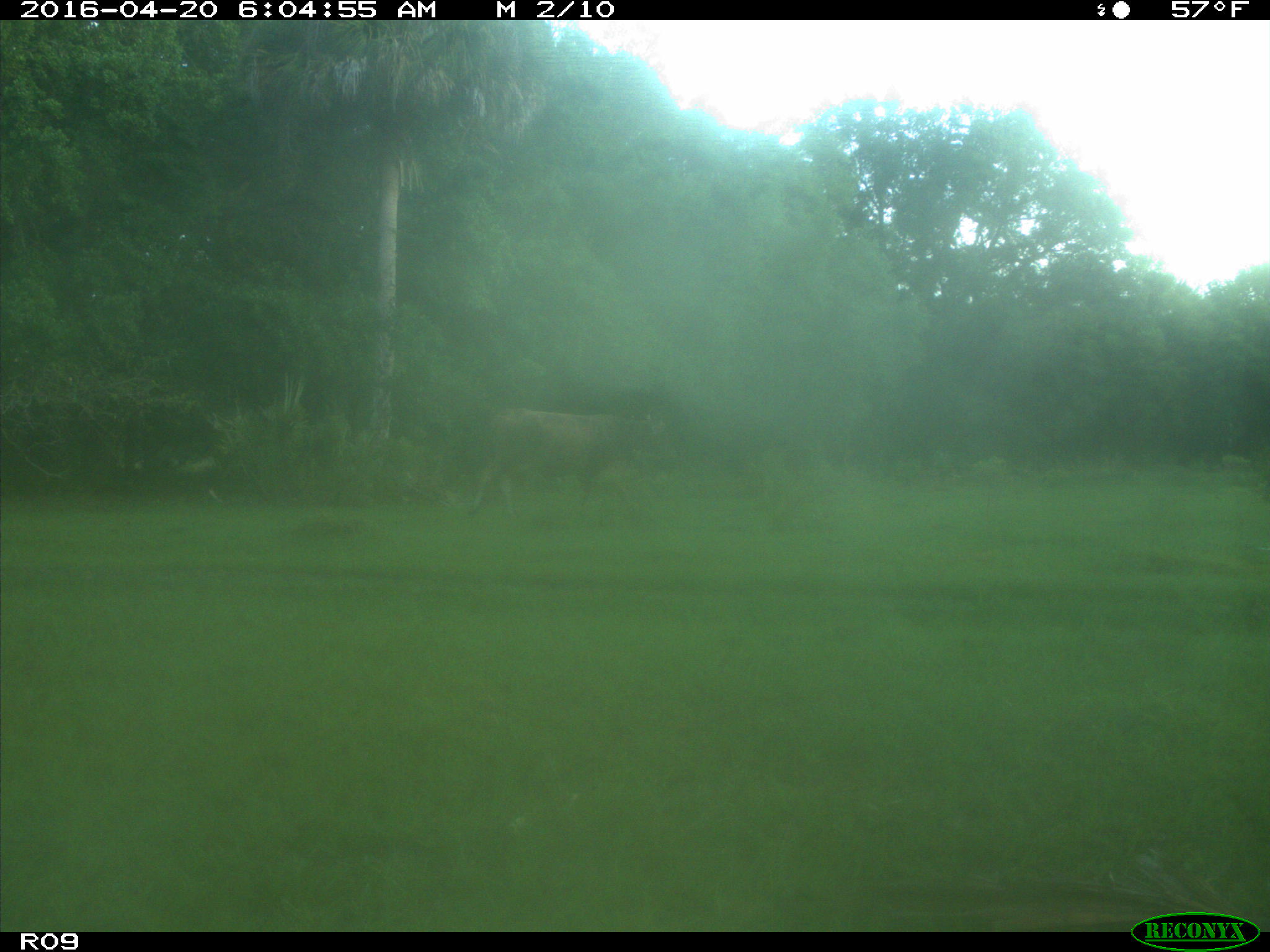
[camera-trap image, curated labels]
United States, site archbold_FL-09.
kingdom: Animalia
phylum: Chordata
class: Mammalia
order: Artiodactyla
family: Bovidae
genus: Bos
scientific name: Bos taurus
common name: domestic cow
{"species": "Bos taurus (domestic cow)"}